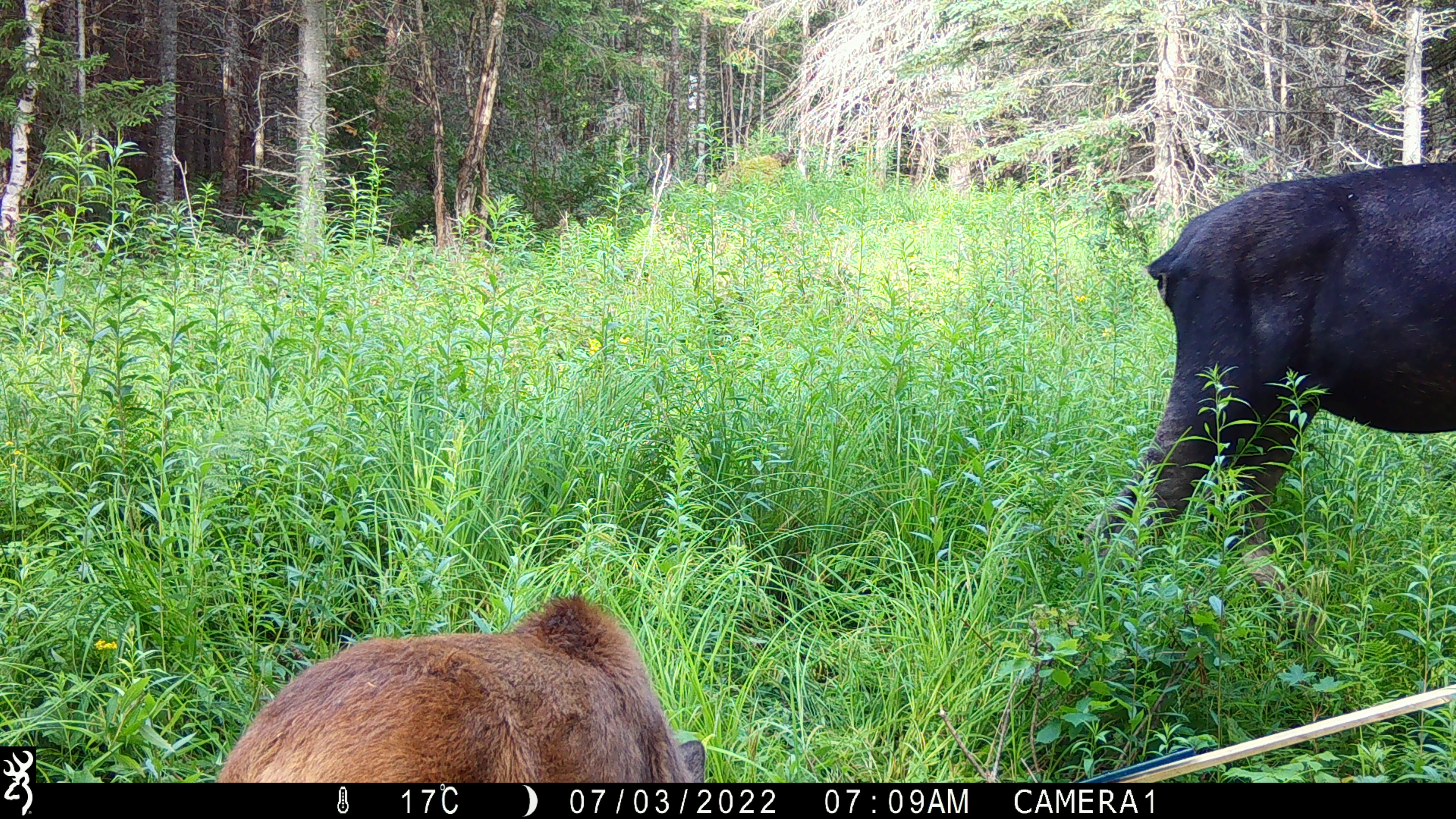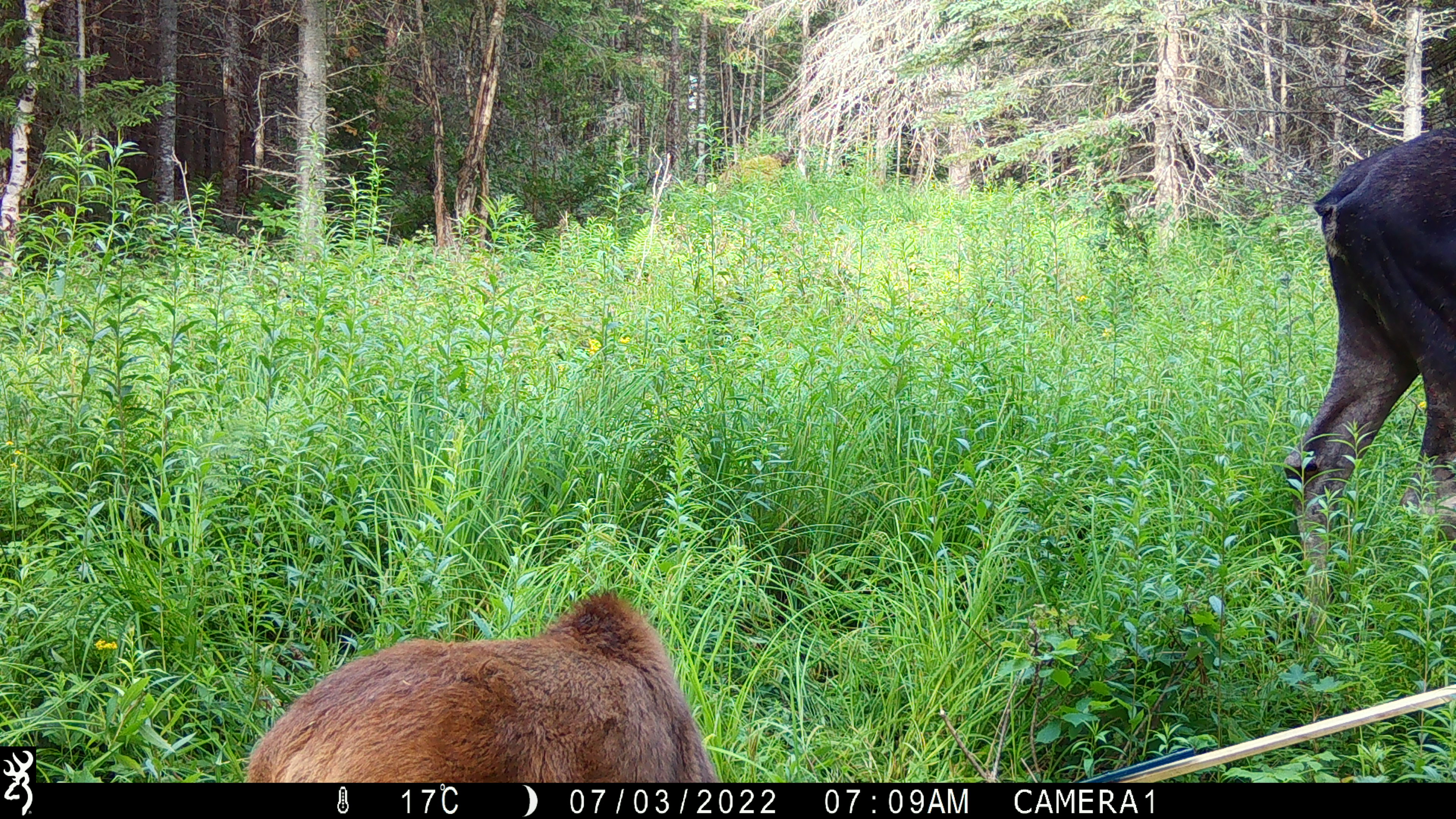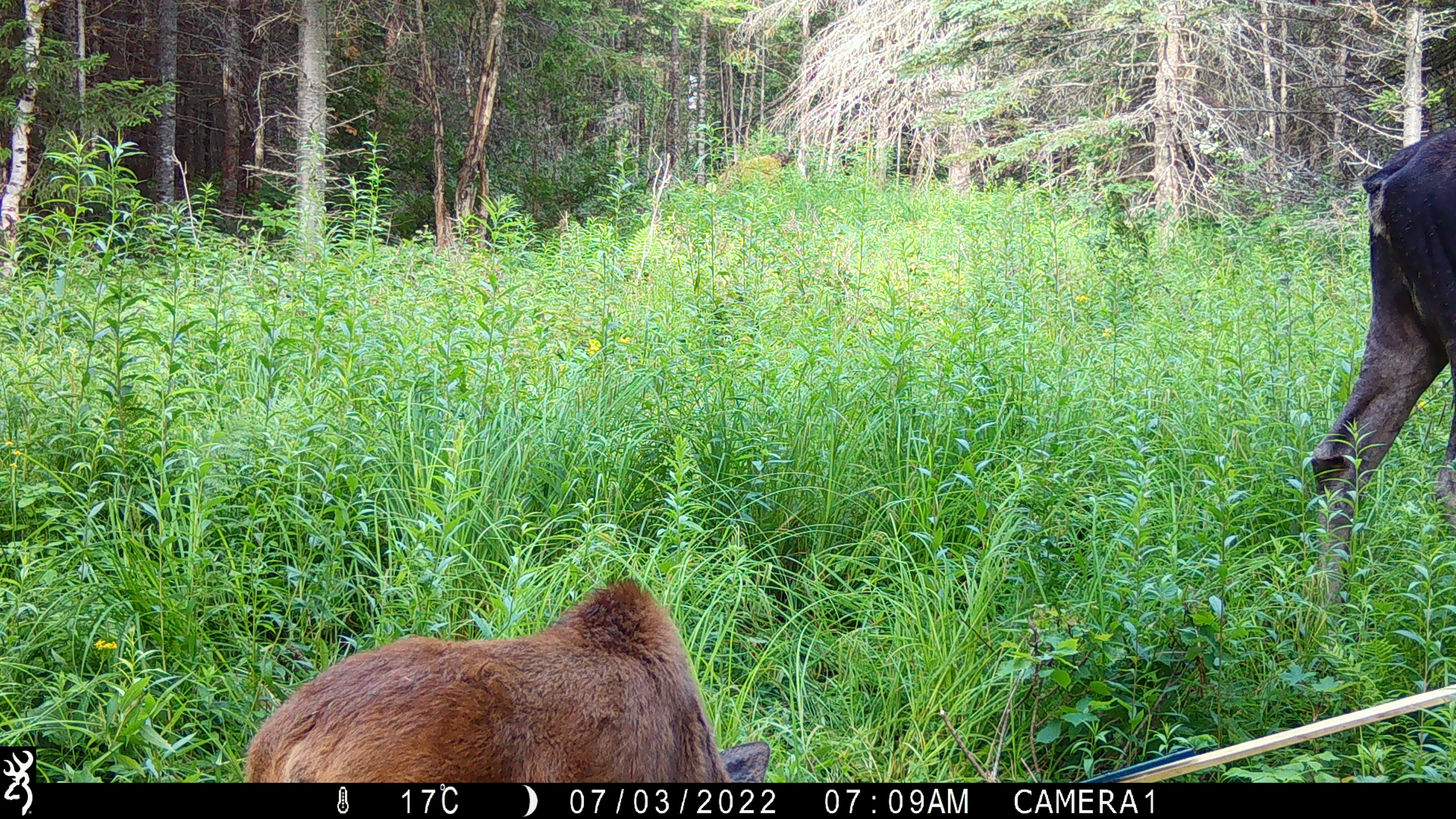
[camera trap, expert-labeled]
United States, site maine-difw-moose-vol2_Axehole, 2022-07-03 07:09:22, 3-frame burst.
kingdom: Animalia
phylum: Chordata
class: Mammalia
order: Artiodactyla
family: Cervidae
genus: Alces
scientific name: Alces alces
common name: moose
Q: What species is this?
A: Moose (Alces alces).